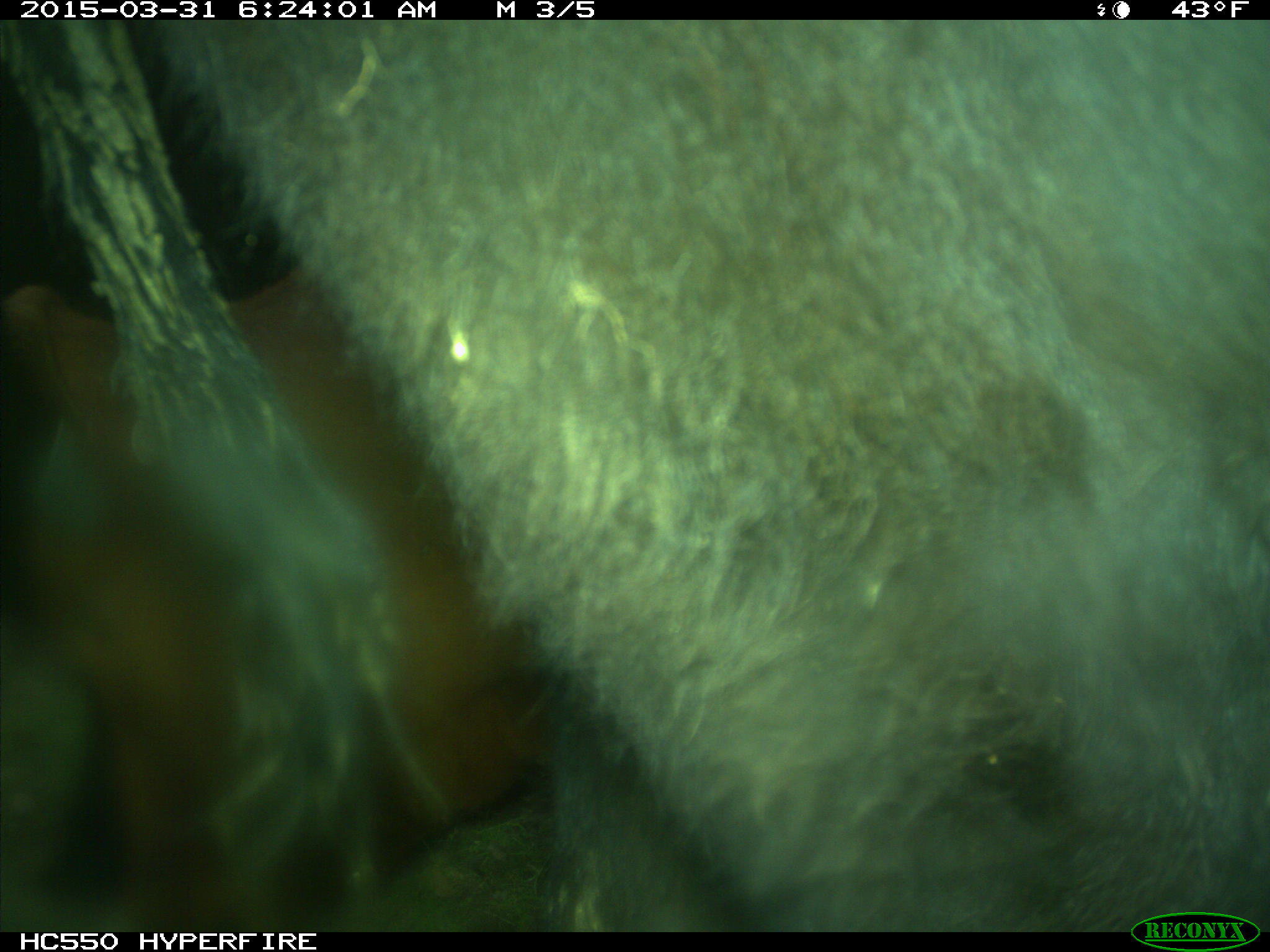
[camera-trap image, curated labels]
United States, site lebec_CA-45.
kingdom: Animalia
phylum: Chordata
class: Mammalia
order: Artiodactyla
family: Bovidae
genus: Bos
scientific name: Bos taurus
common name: domestic cow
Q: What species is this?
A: Bos taurus (domestic cow).